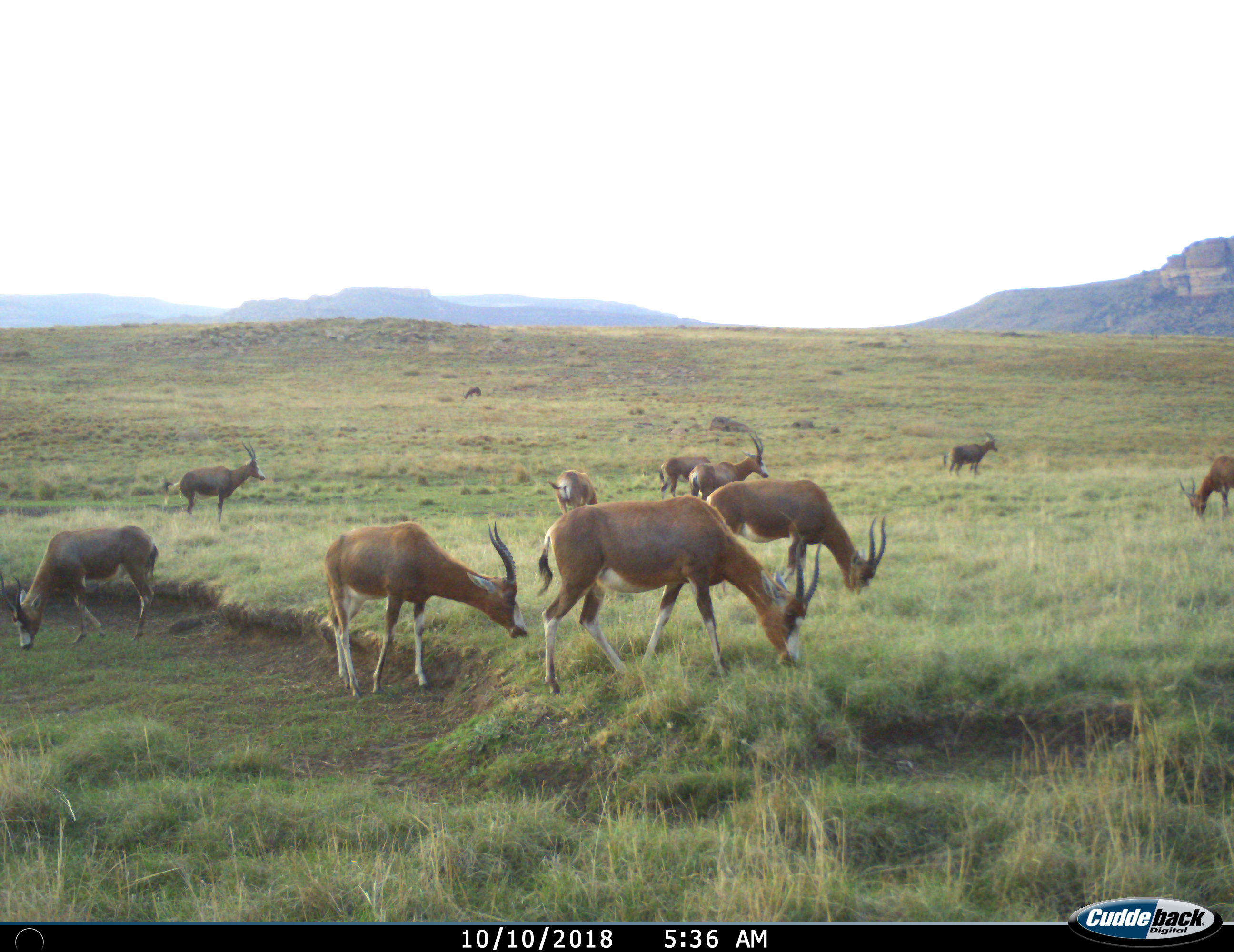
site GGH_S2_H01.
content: unidentified animal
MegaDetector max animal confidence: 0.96